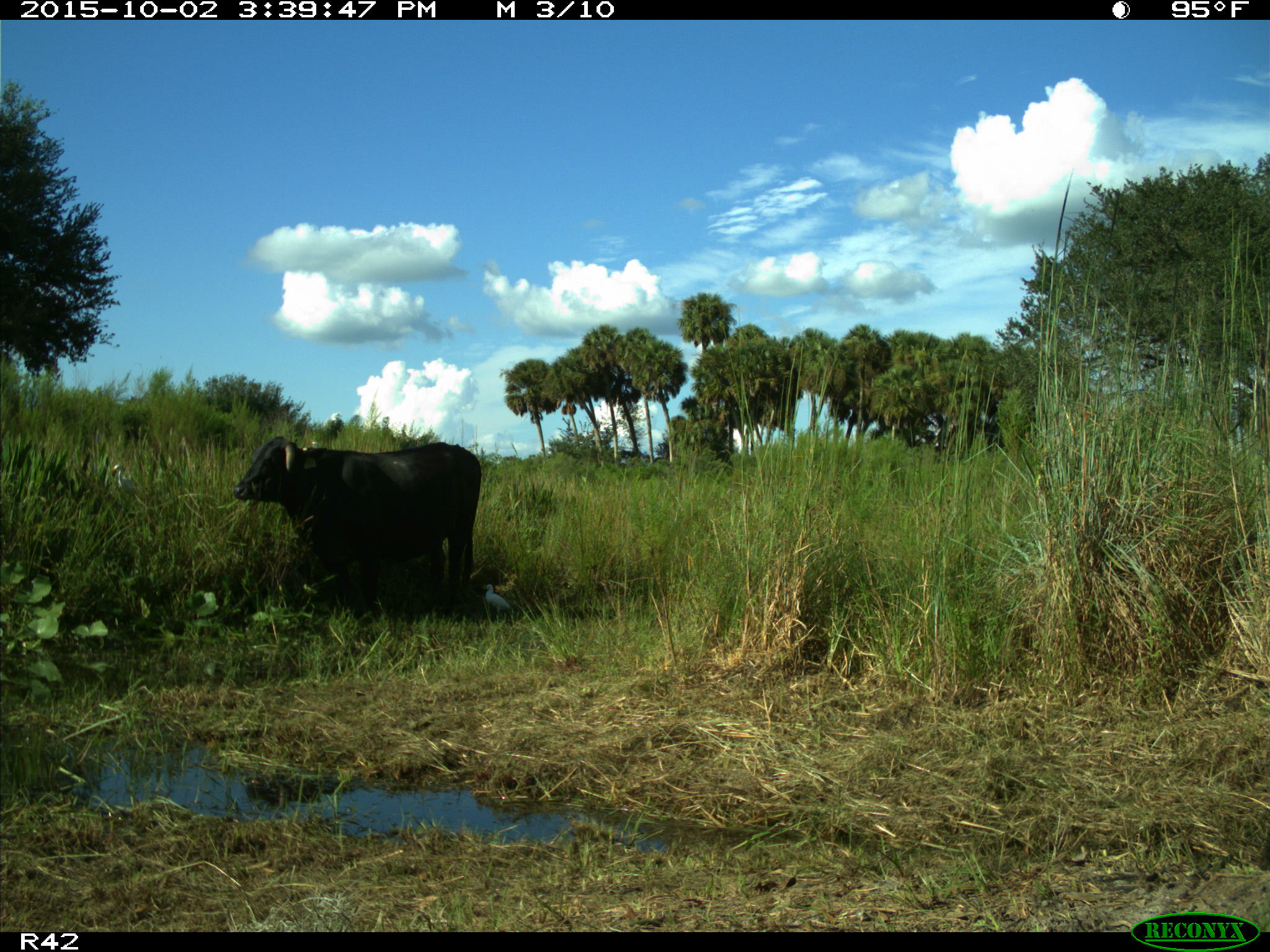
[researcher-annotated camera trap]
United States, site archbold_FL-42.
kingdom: Animalia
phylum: Chordata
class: Mammalia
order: Artiodactyla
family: Bovidae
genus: Bos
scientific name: Bos taurus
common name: domestic cow